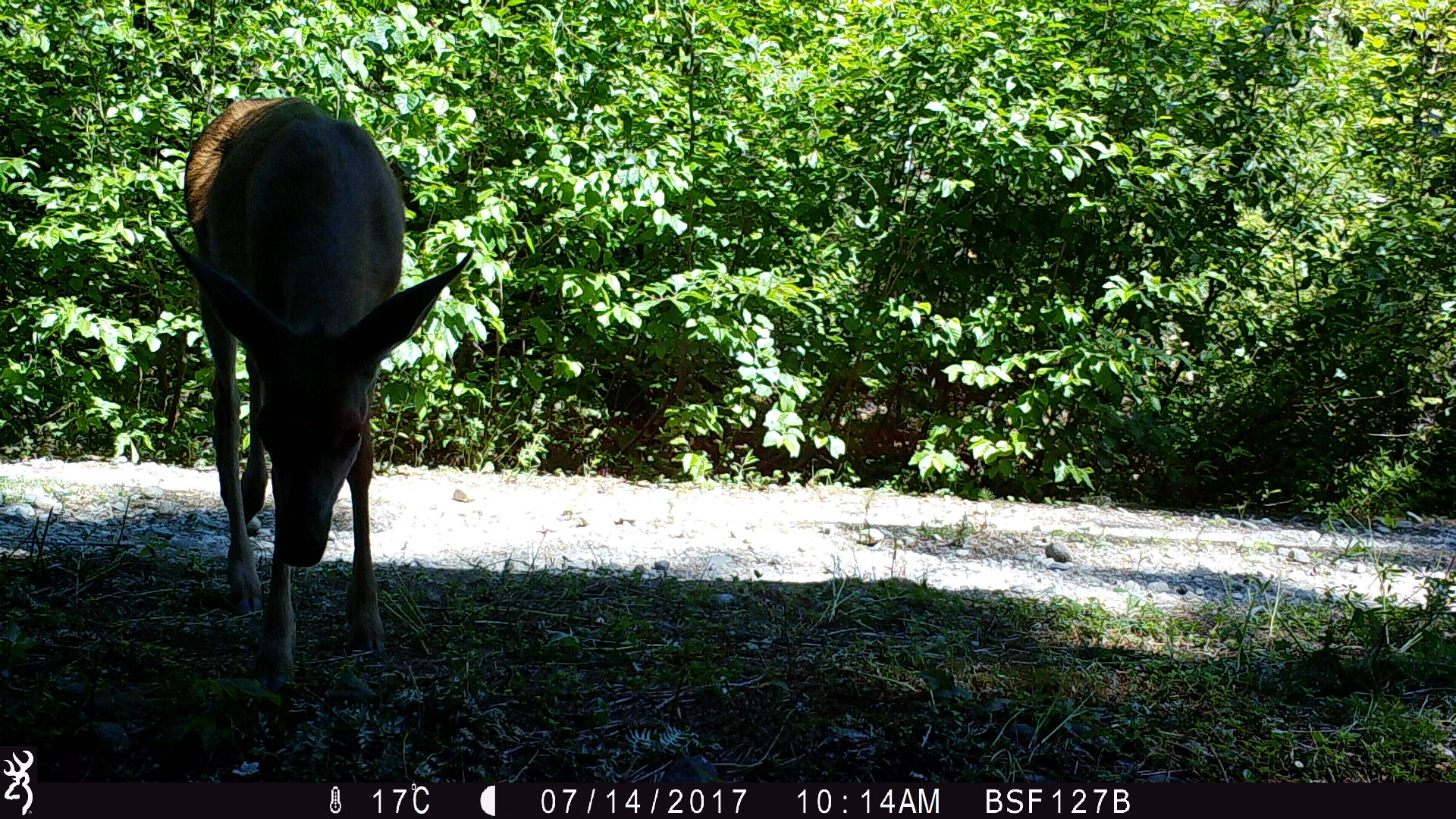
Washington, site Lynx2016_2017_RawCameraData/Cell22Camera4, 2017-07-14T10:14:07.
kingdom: Animalia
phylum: Chordata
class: Mammalia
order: Artiodactyla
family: Cervidae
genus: Odocoileus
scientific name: Odocoileus hemionus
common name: mule deer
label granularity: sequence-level